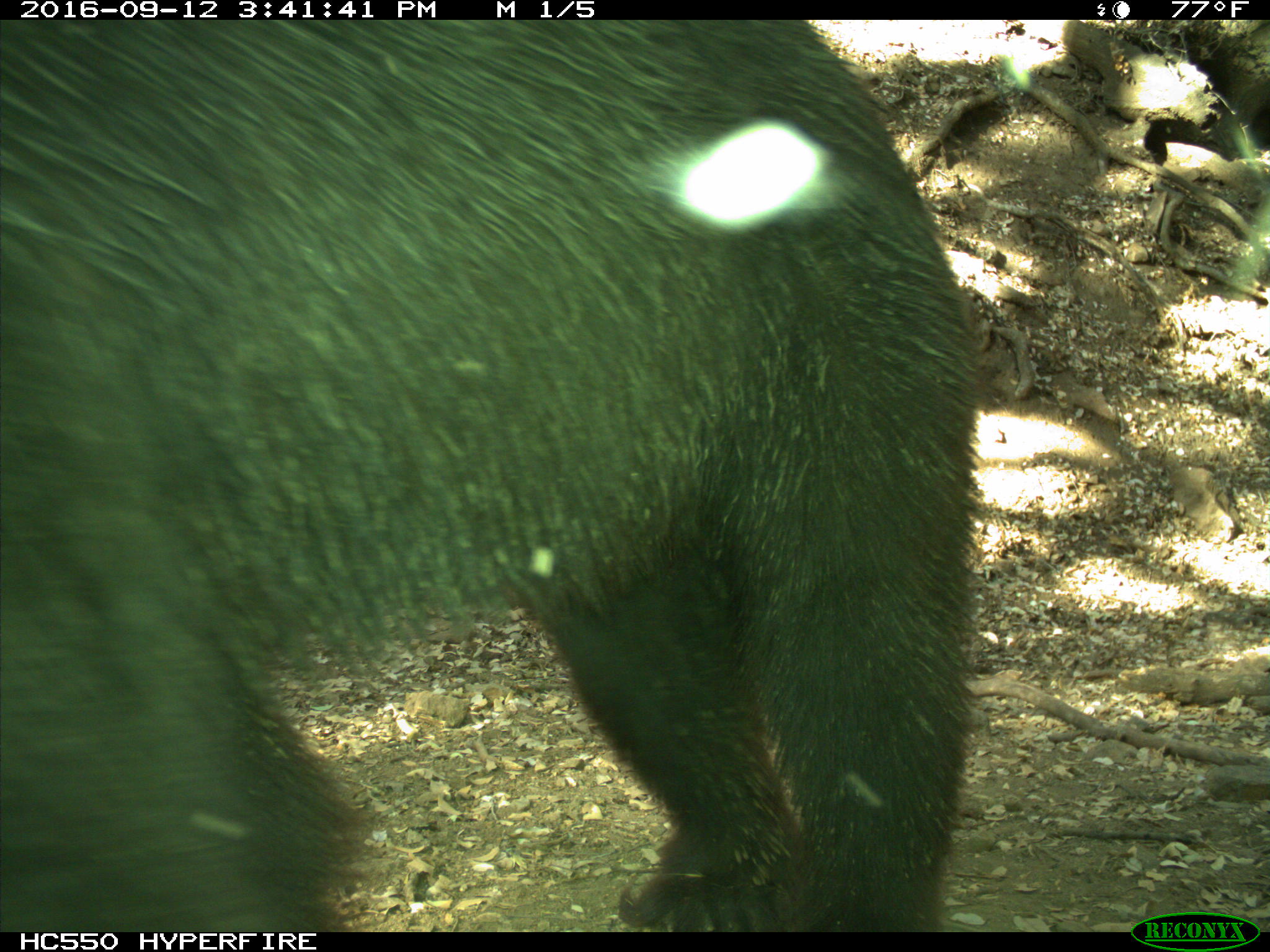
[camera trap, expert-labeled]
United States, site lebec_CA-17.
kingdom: Animalia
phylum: Chordata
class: Mammalia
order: Carnivora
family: Ursidae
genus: Ursus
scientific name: Ursus americanus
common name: american black bear